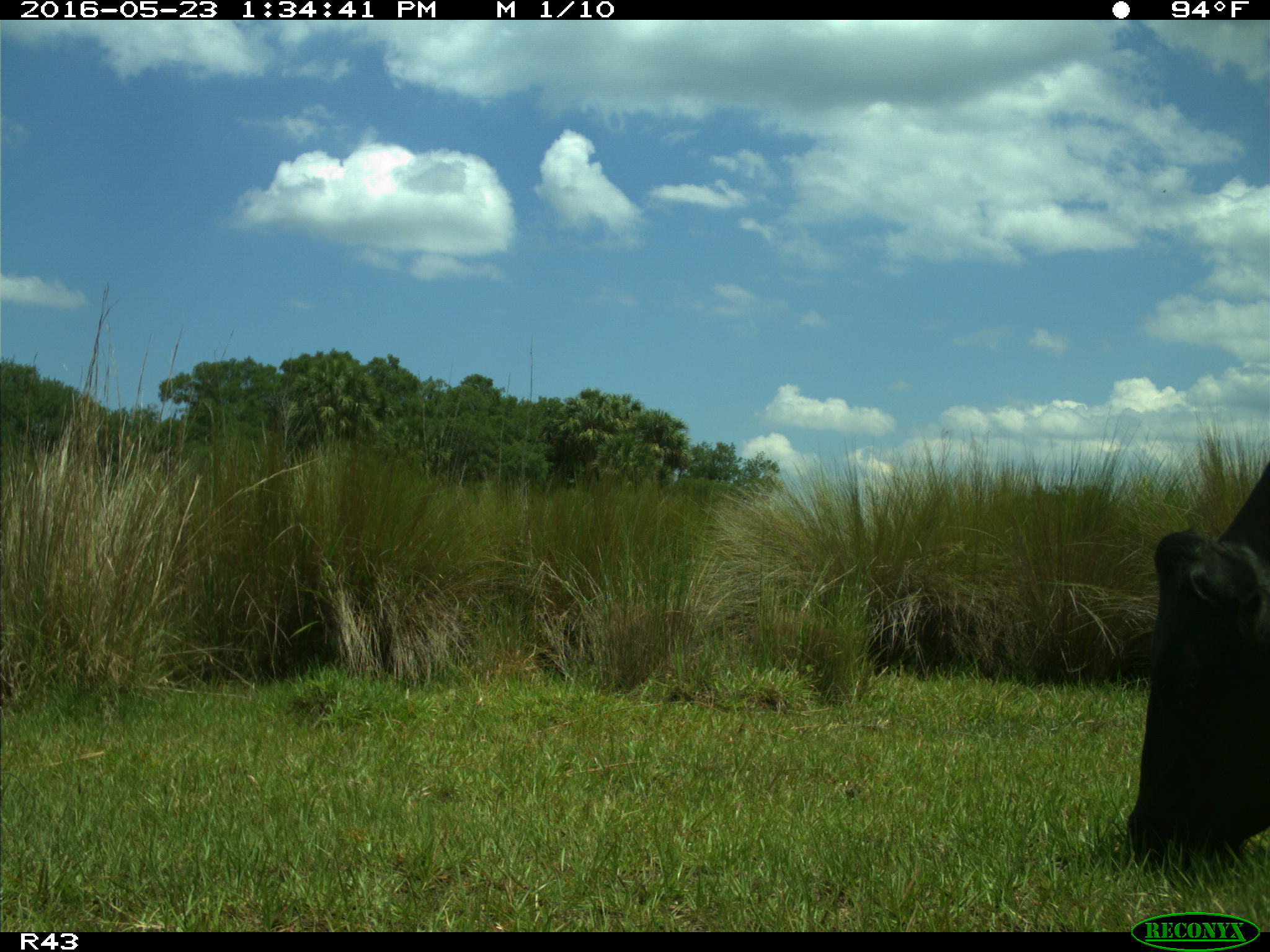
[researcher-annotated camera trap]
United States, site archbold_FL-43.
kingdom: Animalia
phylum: Chordata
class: Mammalia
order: Artiodactyla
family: Bovidae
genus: Bos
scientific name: Bos taurus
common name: domestic cow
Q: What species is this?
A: Bos taurus (domestic cow).